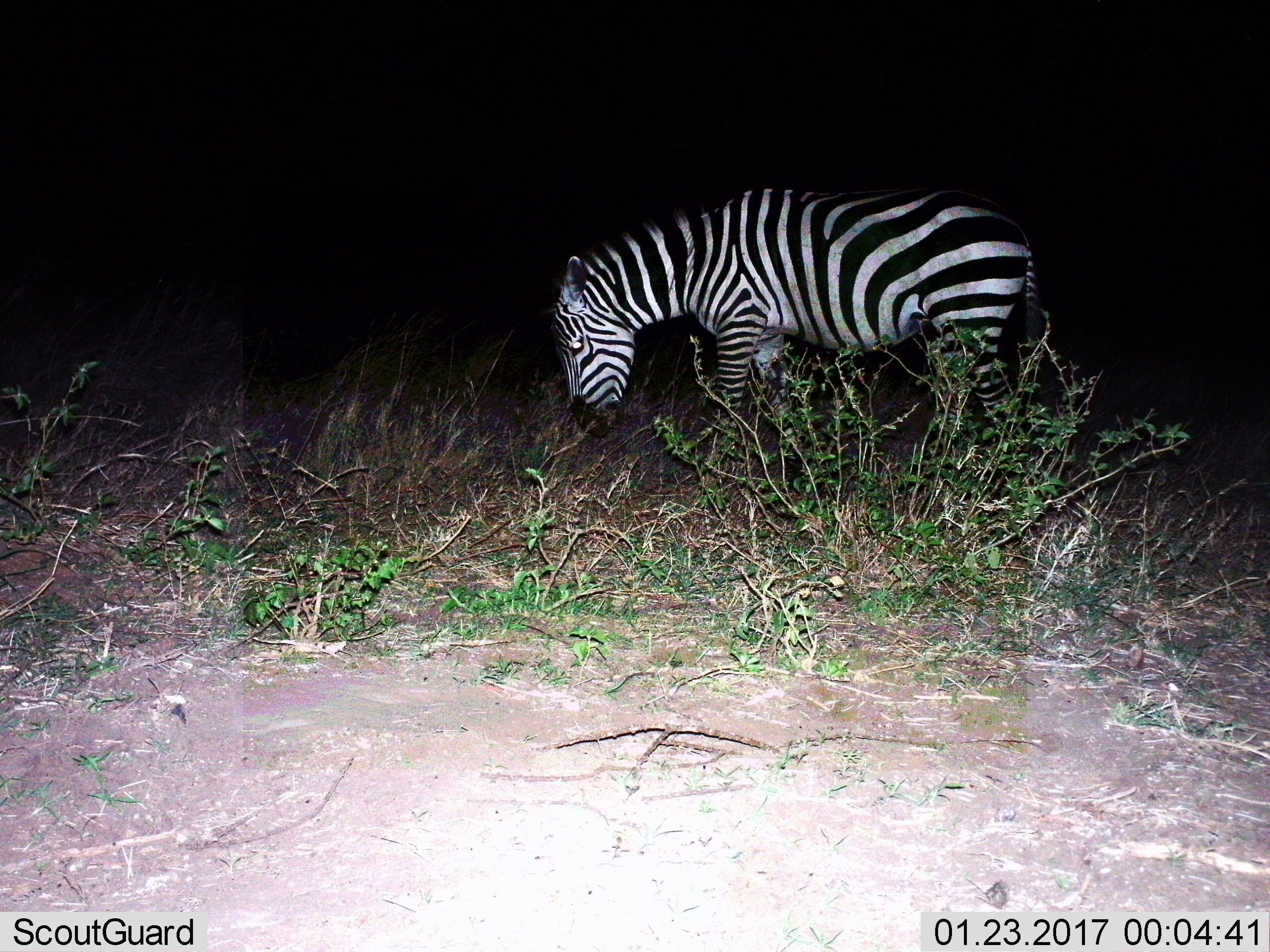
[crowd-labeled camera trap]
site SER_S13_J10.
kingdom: Animalia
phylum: Chordata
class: Mammalia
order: Perissodactyla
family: Equidae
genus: Equus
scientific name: Equus quagga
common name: plains zebra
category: zebraplains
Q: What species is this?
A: Zebraplains (plains zebra) (Equus quagga).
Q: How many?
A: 1.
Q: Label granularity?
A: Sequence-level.